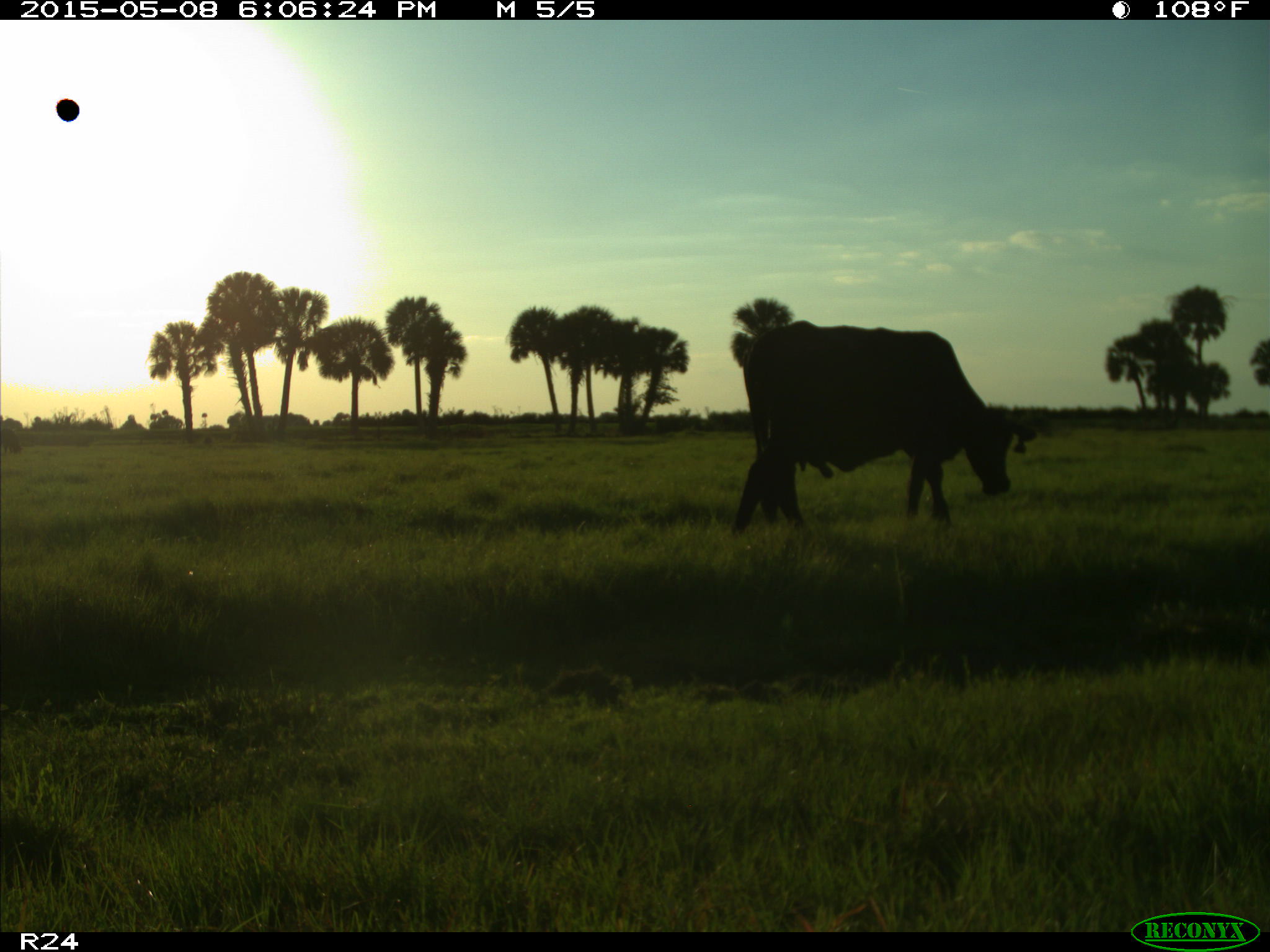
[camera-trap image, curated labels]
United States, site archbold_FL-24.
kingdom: Animalia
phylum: Chordata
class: Mammalia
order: Artiodactyla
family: Bovidae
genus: Bos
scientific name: Bos taurus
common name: domestic cow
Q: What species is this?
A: Bos taurus (domestic cow).